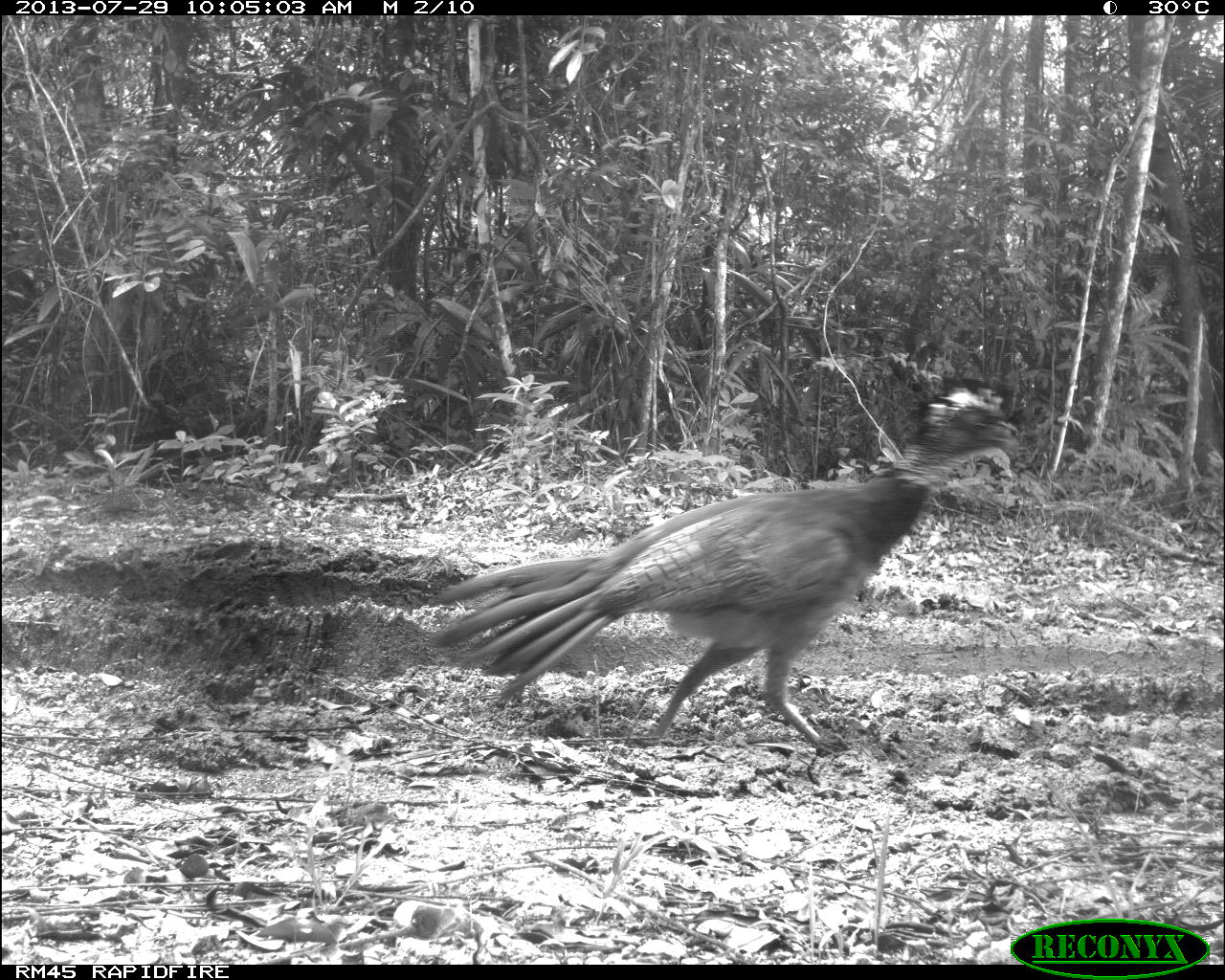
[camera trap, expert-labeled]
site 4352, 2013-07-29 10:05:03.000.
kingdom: Animalia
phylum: Chordata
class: Aves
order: Galliformes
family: Cracidae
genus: Crax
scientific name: Crax rubra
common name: great curassow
Crax rubra (great curassow), count 1, sex female.